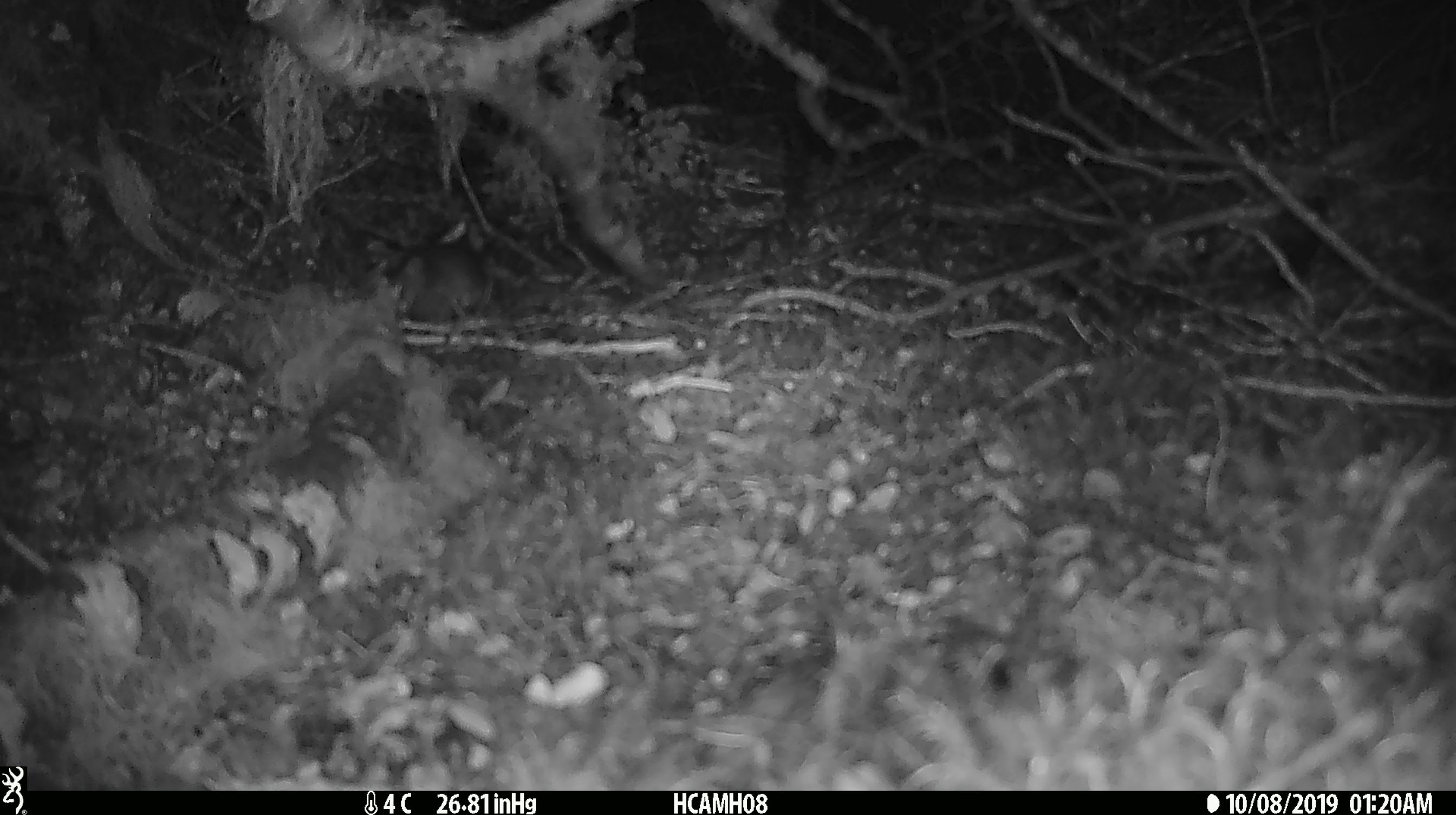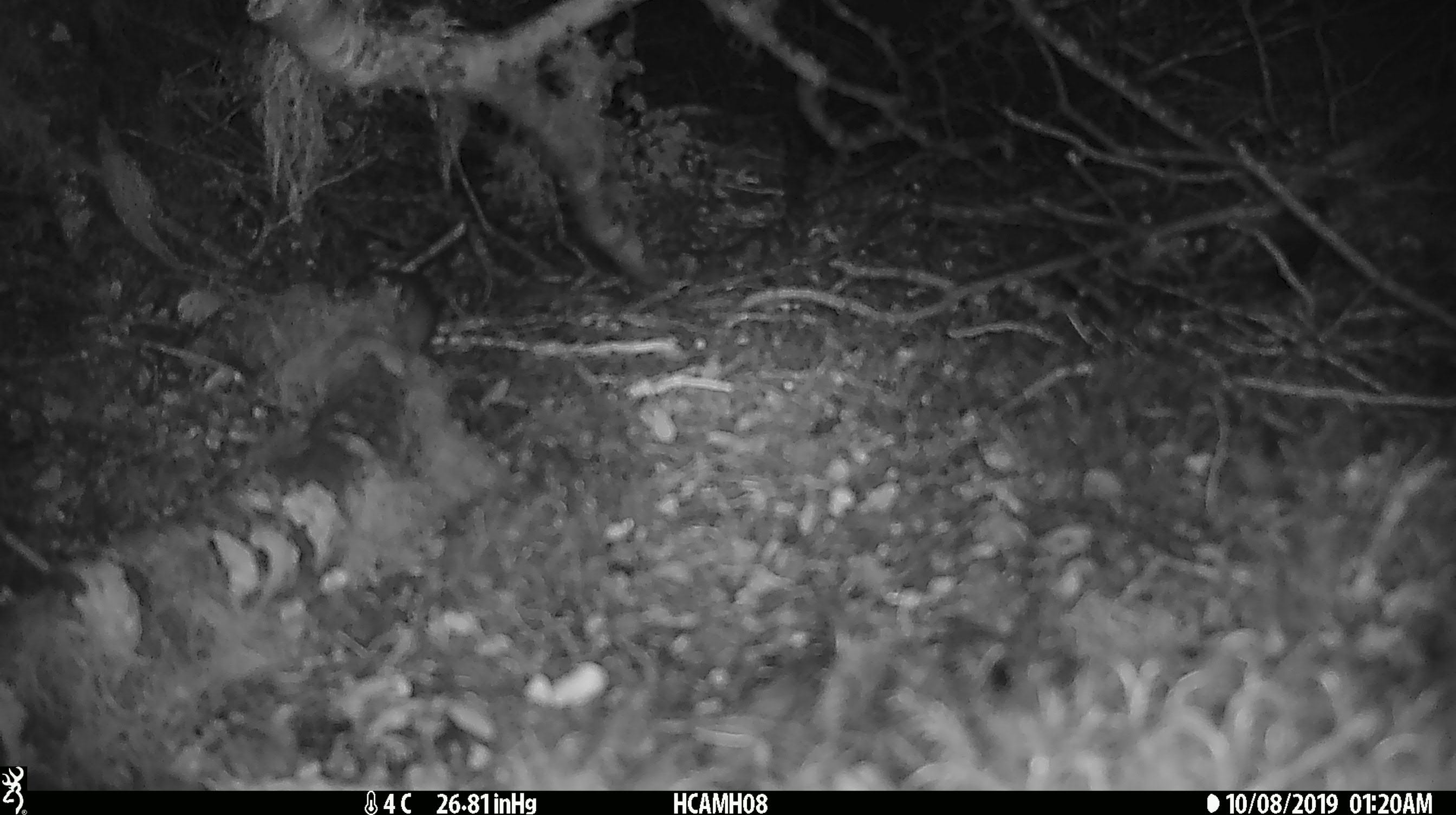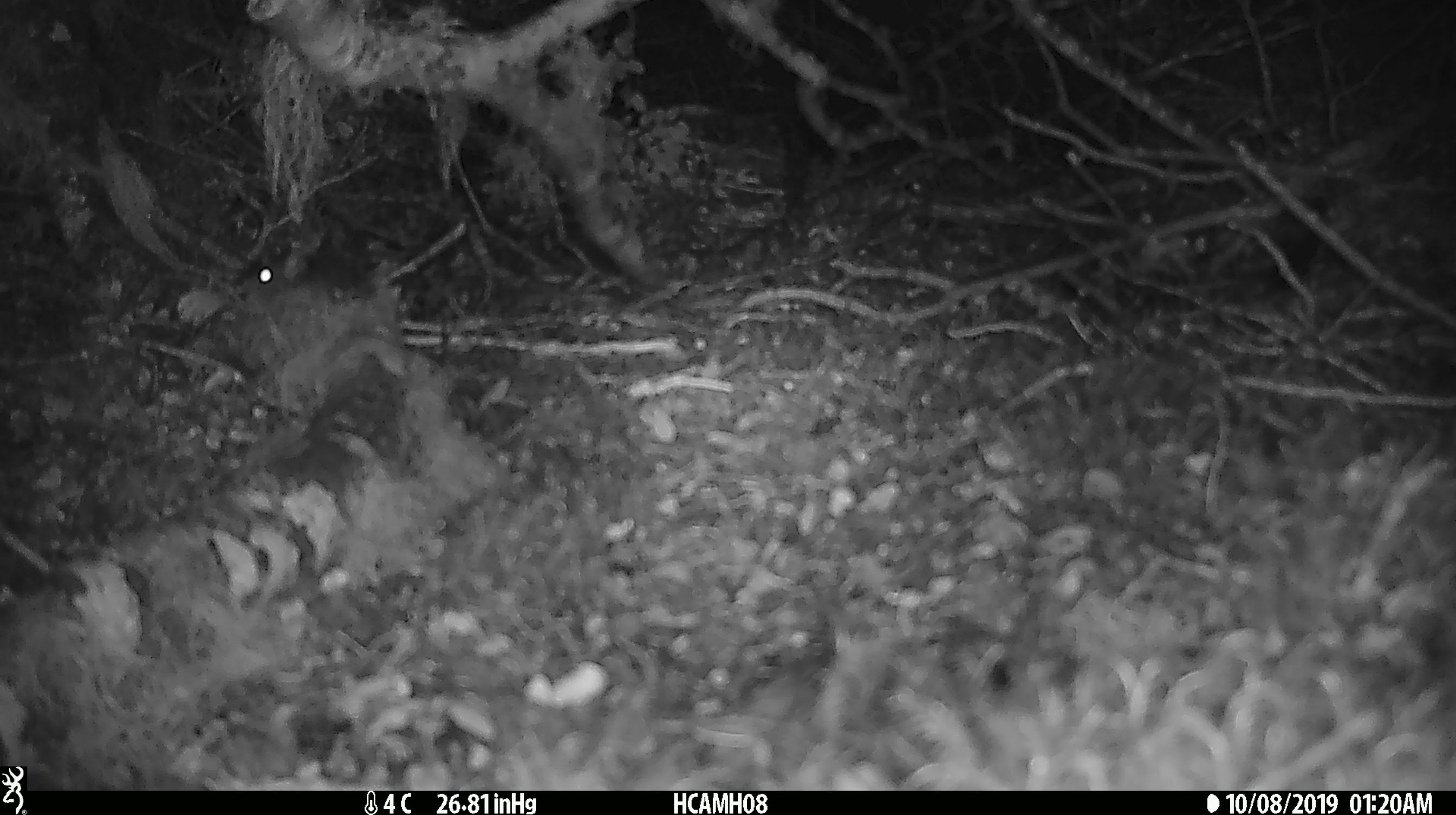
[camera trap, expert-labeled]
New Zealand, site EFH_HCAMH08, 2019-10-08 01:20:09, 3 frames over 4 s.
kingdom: Animalia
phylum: Chordata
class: Mammalia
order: Rodentia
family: Muridae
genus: Mus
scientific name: Mus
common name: mouse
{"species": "mouse (Mus)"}